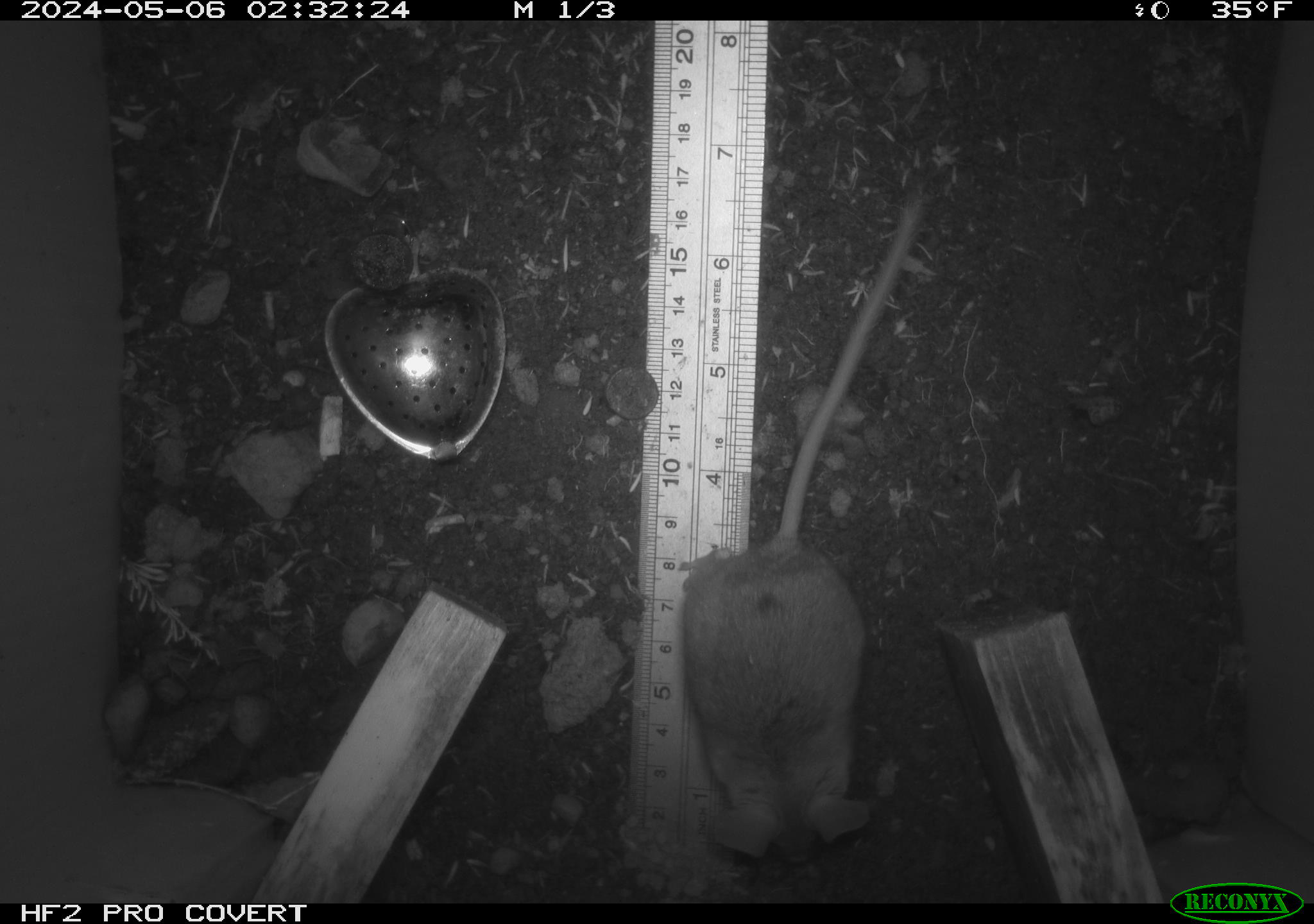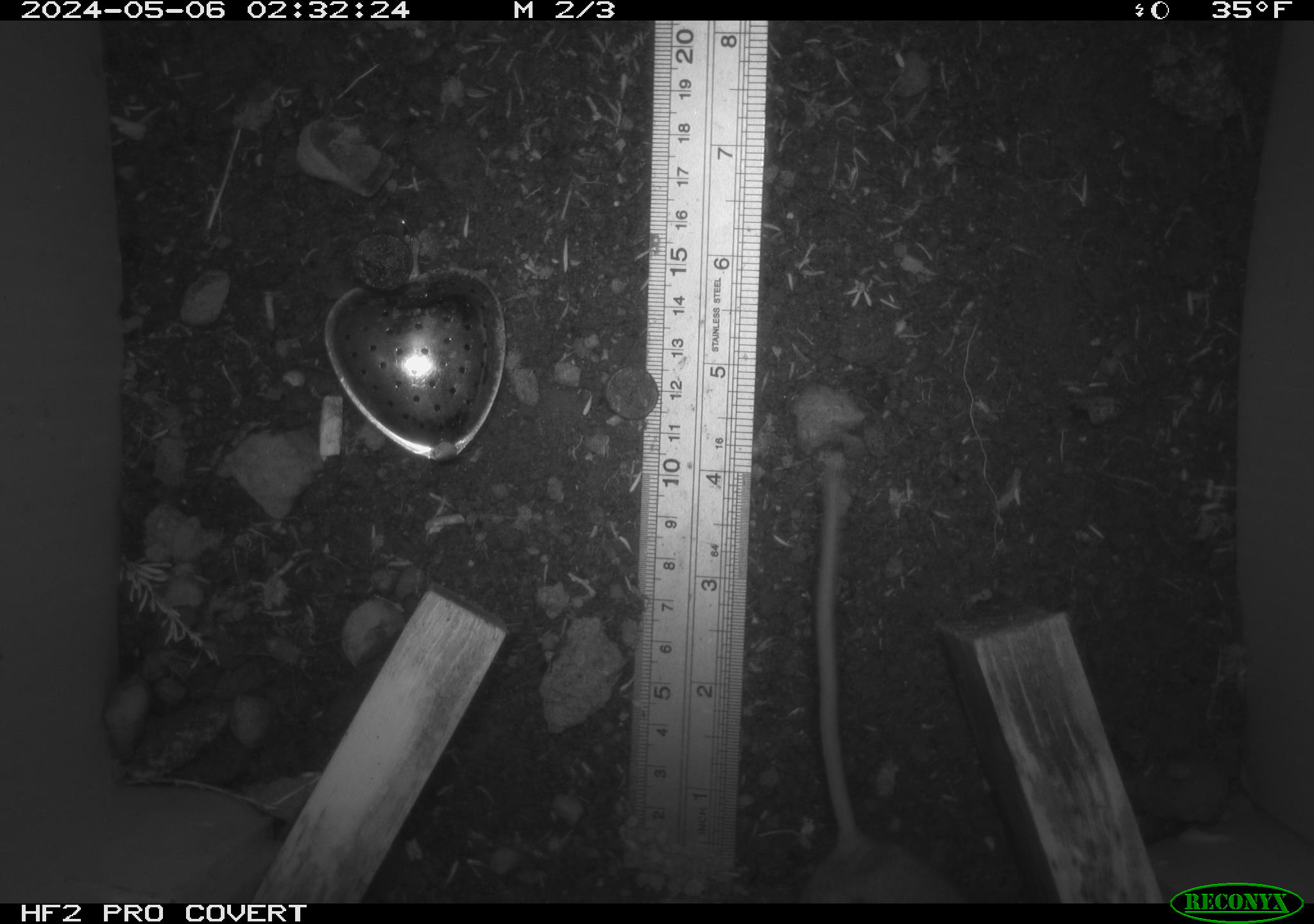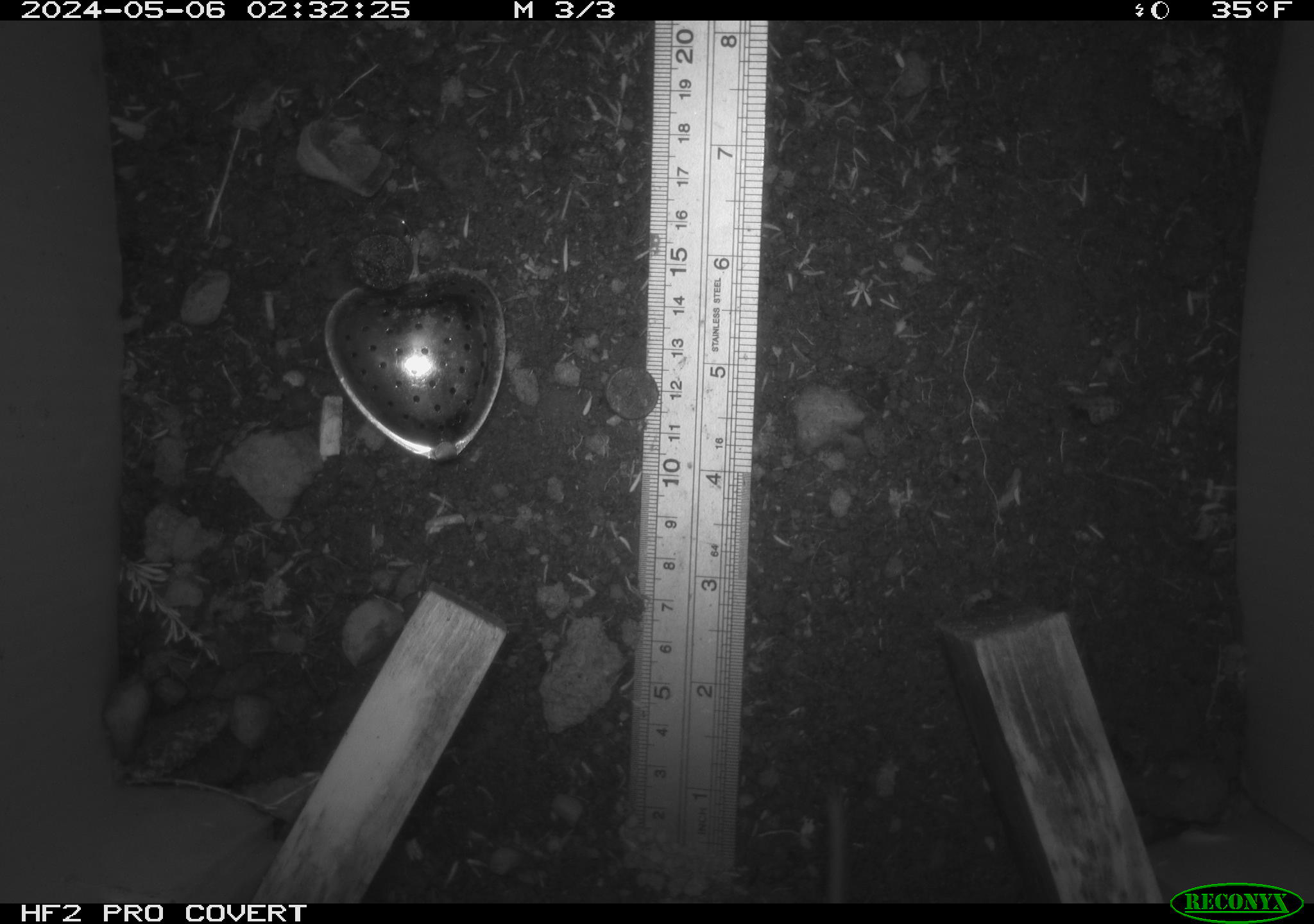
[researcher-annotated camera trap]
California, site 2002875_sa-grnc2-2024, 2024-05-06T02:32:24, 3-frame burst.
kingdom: Animalia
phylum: Chordata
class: Mammalia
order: Rodentia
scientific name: Rodentia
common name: rodent